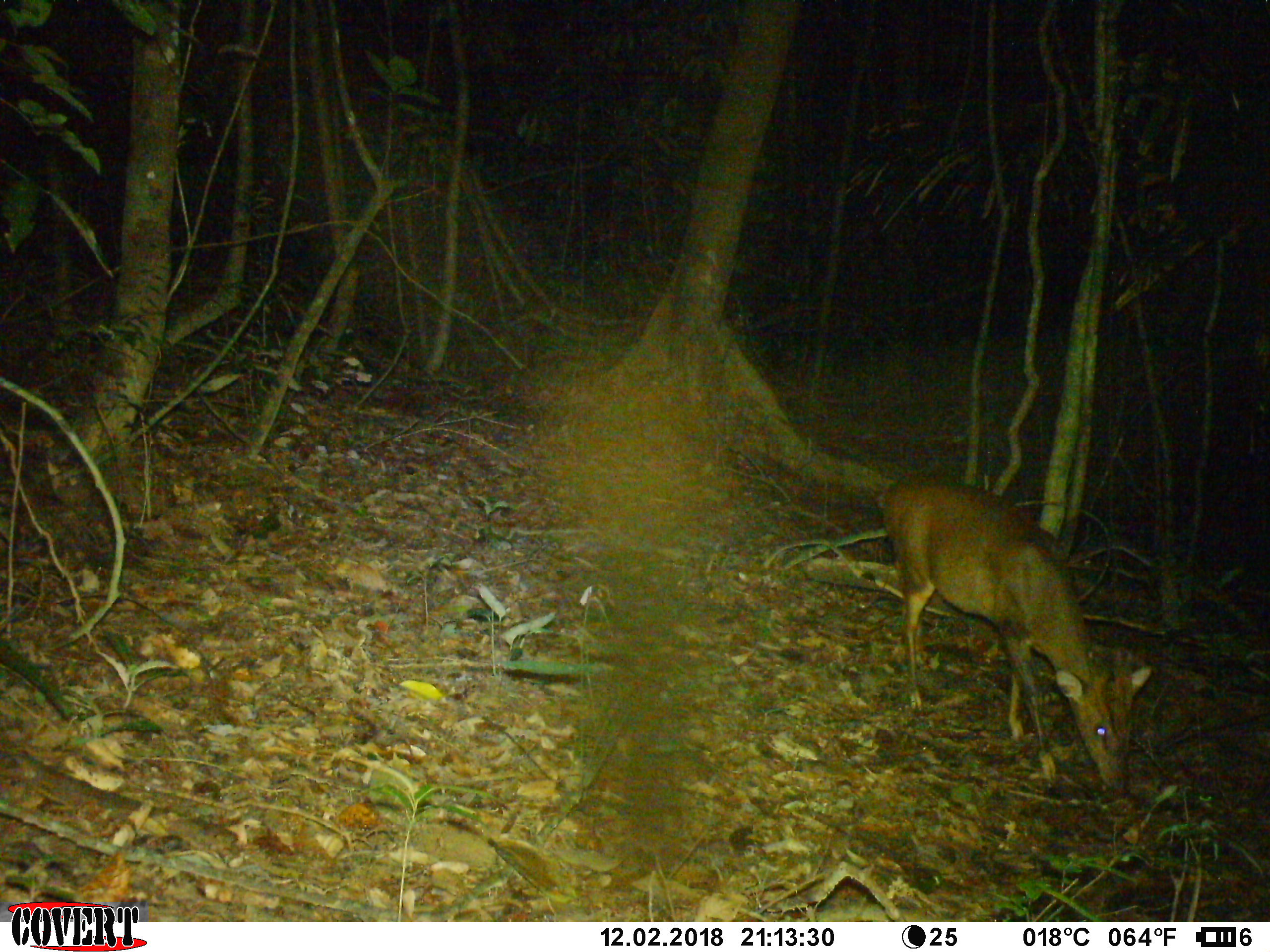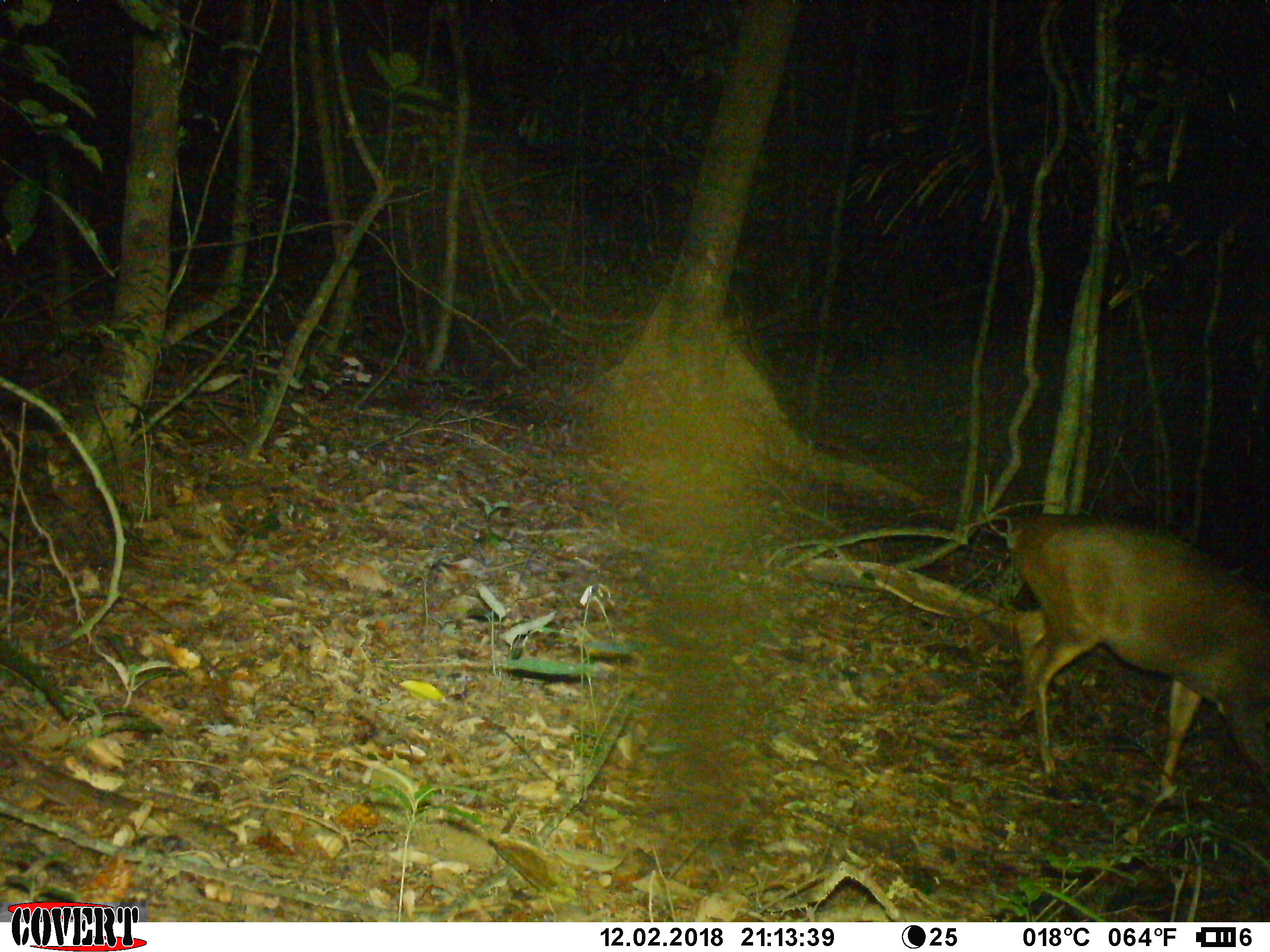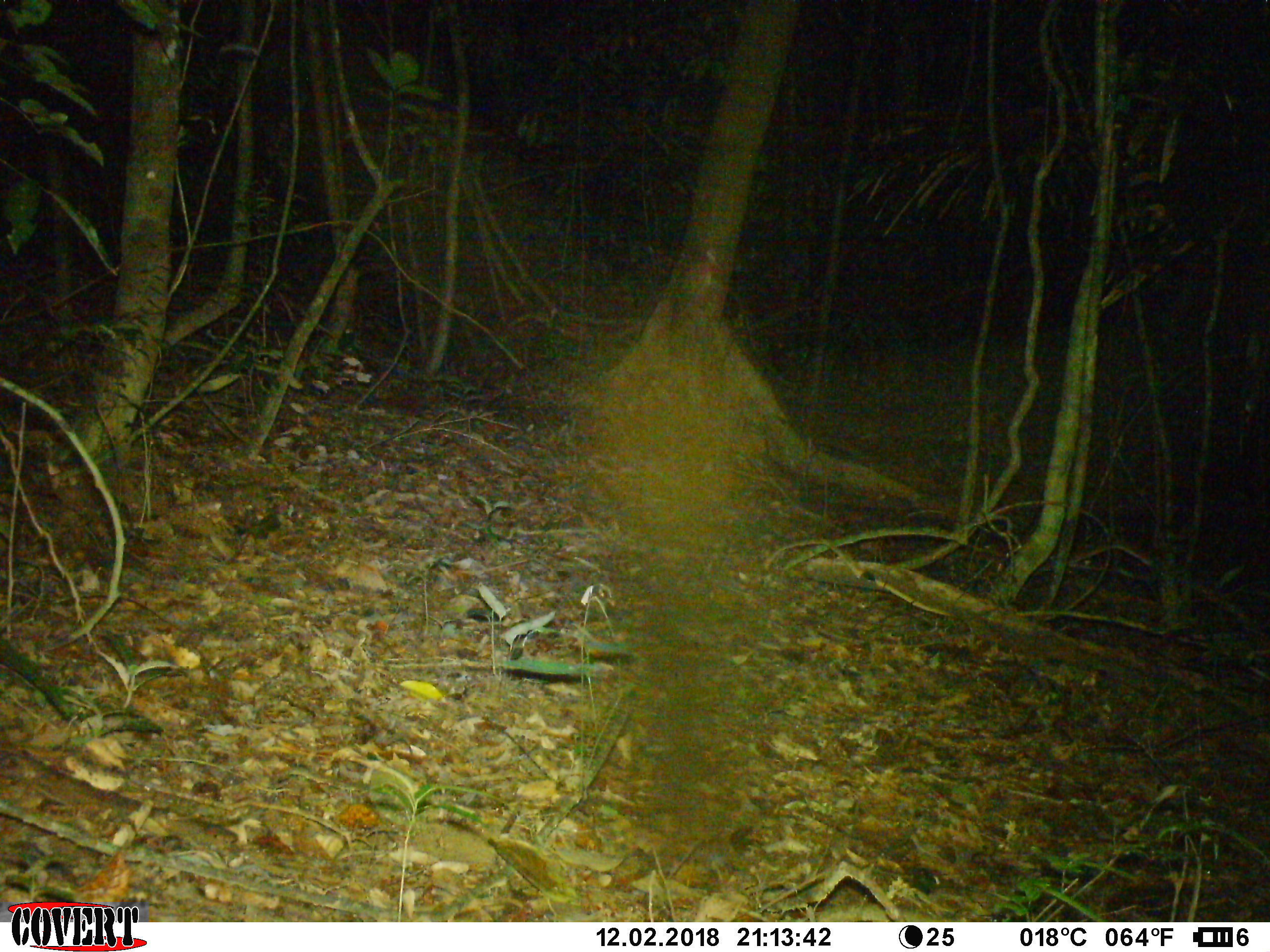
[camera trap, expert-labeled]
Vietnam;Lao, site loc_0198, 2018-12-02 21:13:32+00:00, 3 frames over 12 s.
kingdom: Animalia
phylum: Chordata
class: Mammalia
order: Artiodactyla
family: Cervidae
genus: Muntiacus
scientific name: Muntiacus vuquangensis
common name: large-antlered muntjac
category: large antlered muntjac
Large antlered muntjac (large-antlered muntjac) (Muntiacus vuquangensis). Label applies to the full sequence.